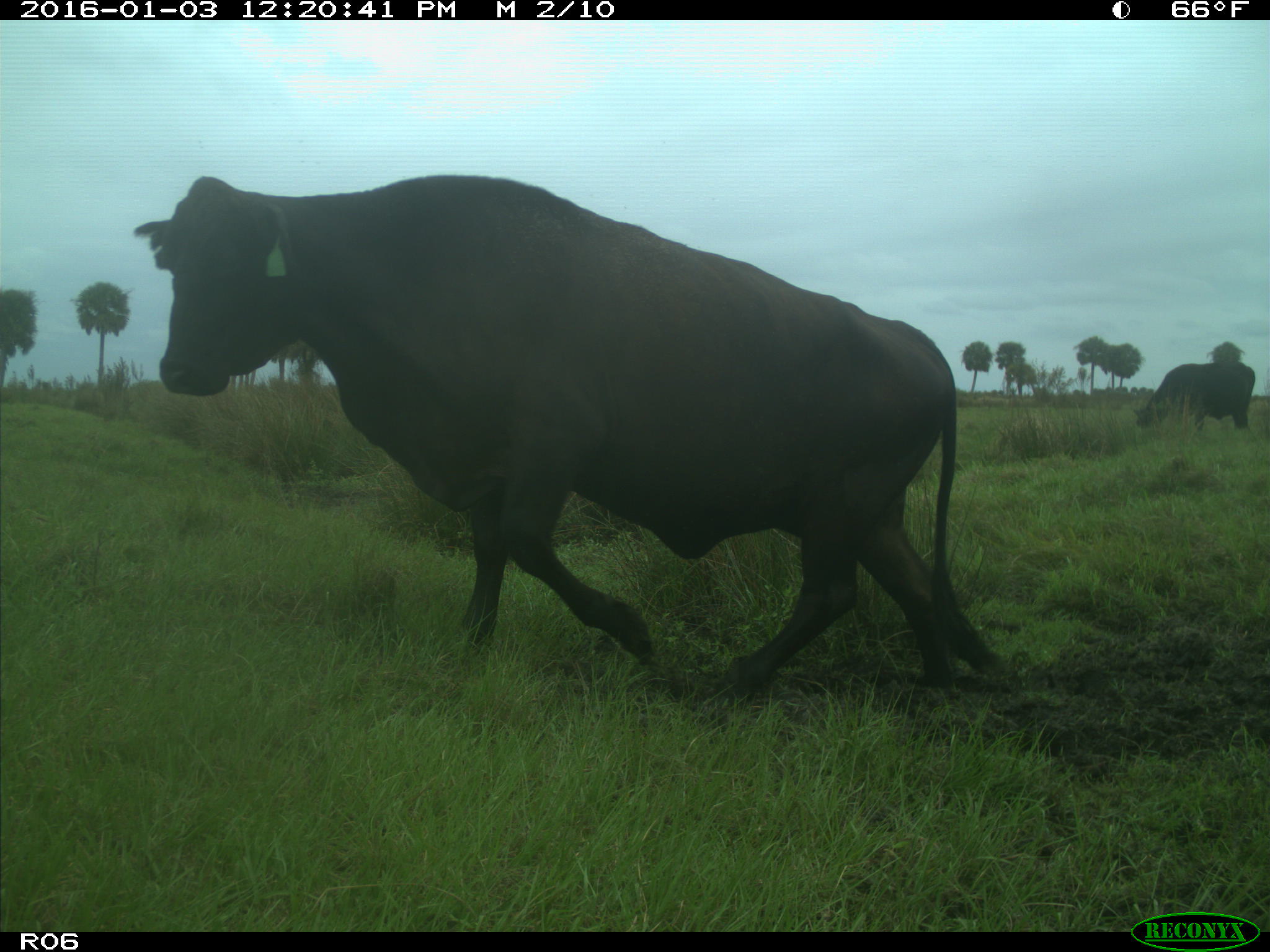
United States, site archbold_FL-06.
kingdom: Animalia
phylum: Chordata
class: Mammalia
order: Artiodactyla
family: Bovidae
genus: Bos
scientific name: Bos taurus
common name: domestic cow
Bos taurus (domestic cow).